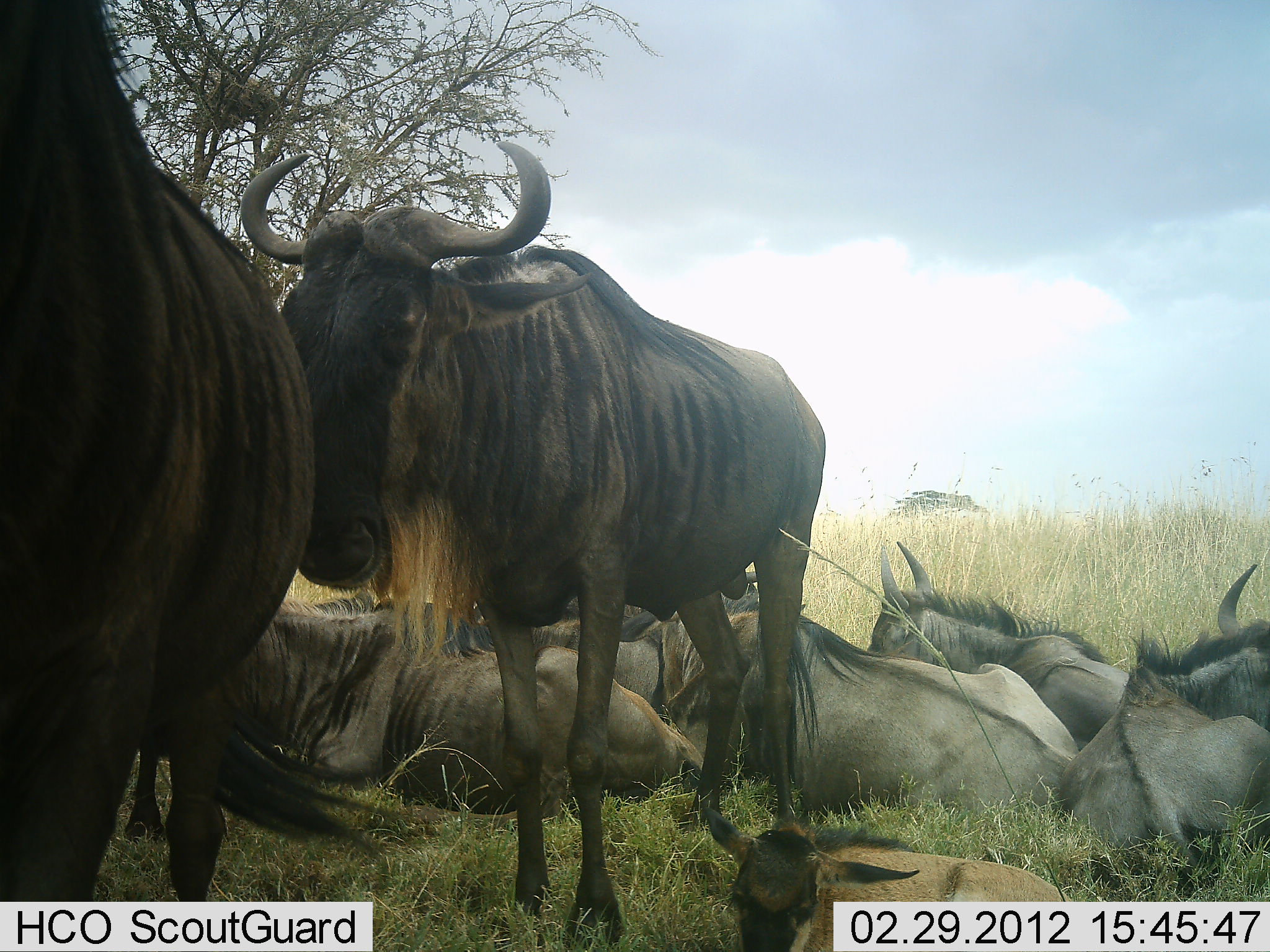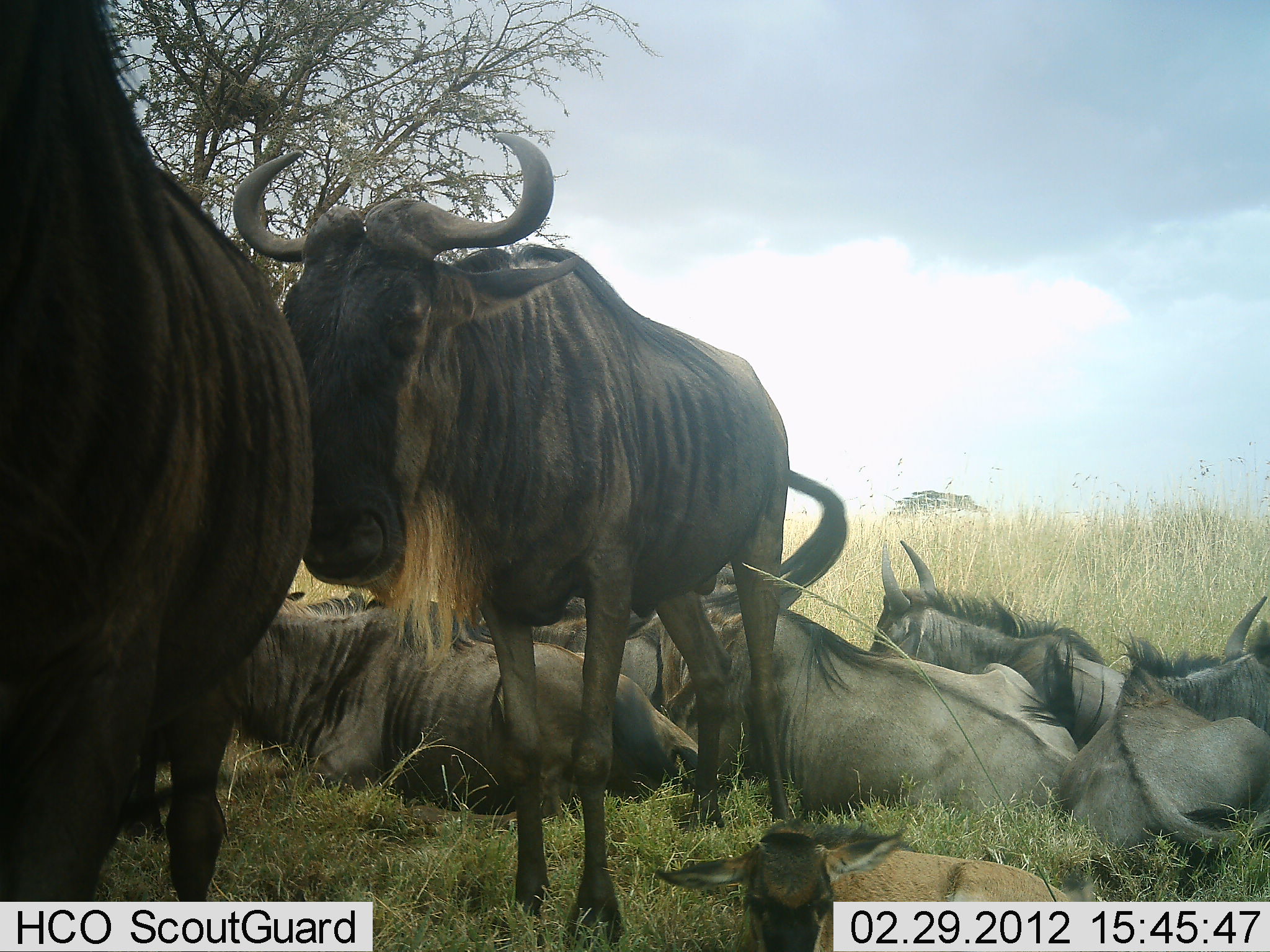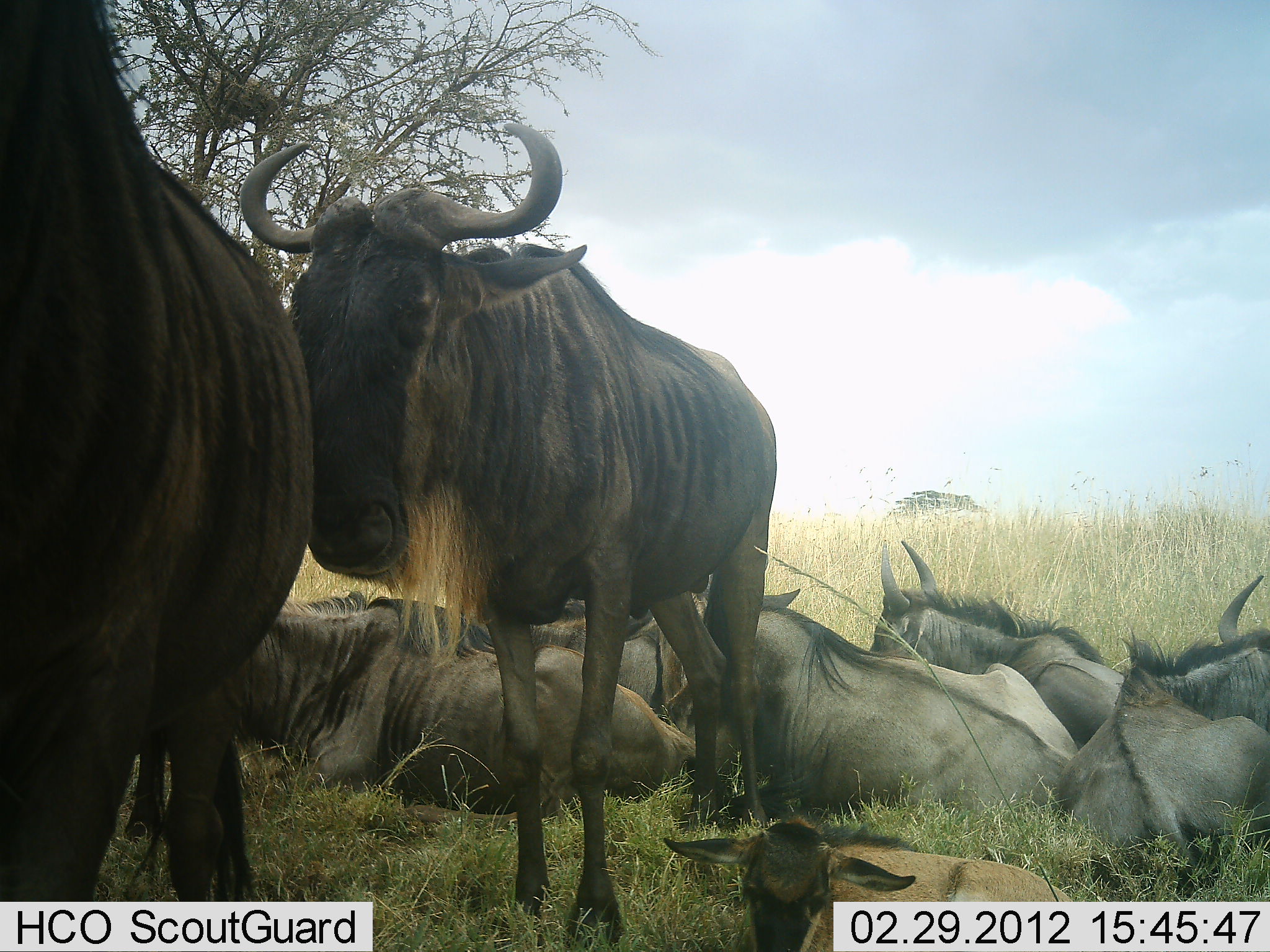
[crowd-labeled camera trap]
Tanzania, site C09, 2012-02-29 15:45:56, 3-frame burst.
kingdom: Animalia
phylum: Chordata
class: Mammalia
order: Artiodactyla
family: Bovidae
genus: Connochaetes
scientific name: Connochaetes taurinus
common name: blue wildebeest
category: wildebeest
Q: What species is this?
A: Wildebeest (blue wildebeest) (Connochaetes taurinus).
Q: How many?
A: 8.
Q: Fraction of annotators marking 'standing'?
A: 89%.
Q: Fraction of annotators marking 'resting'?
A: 100%.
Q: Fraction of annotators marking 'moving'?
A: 0%.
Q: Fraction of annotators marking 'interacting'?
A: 7%.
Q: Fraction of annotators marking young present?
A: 78%.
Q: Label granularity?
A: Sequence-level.